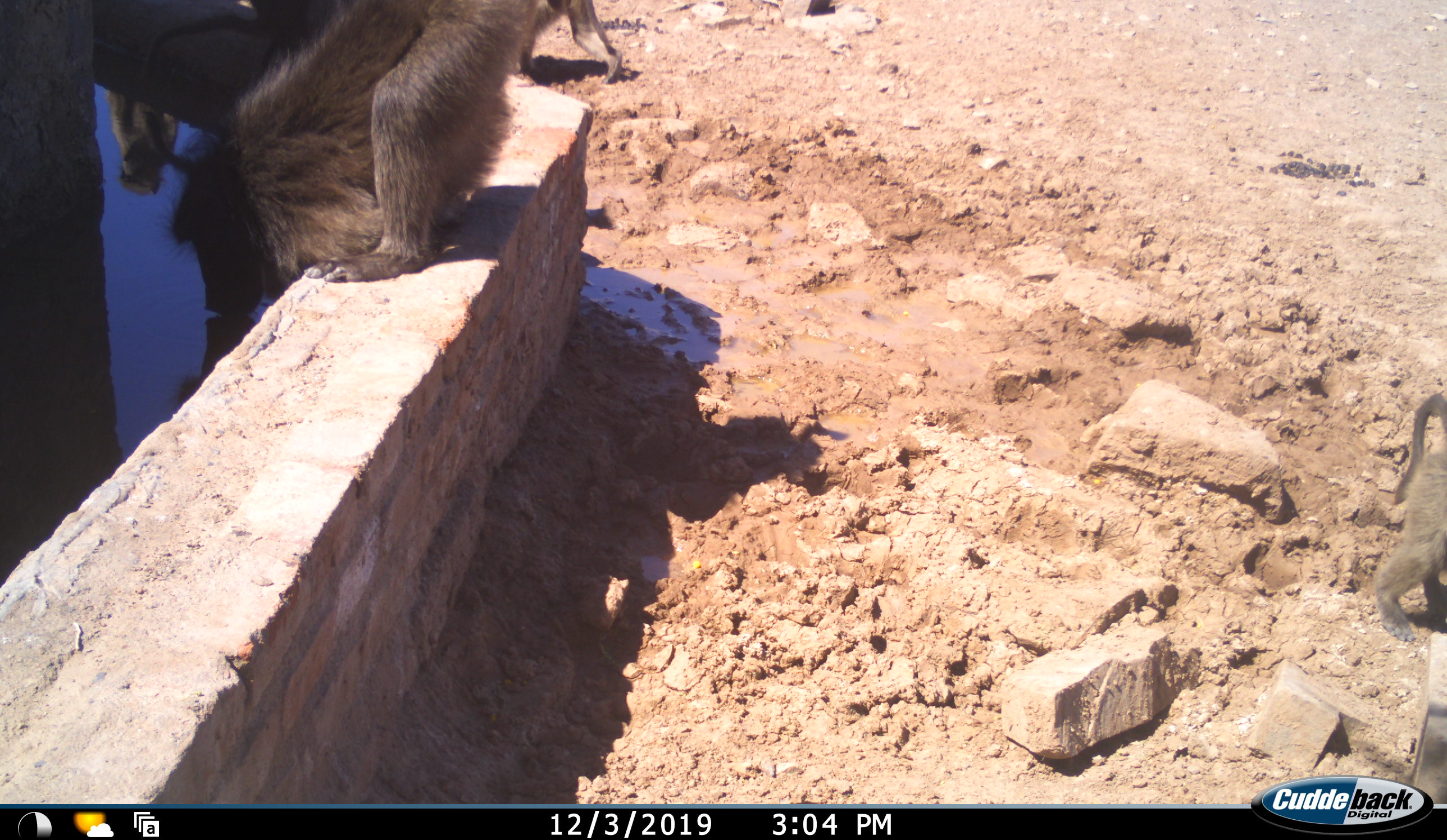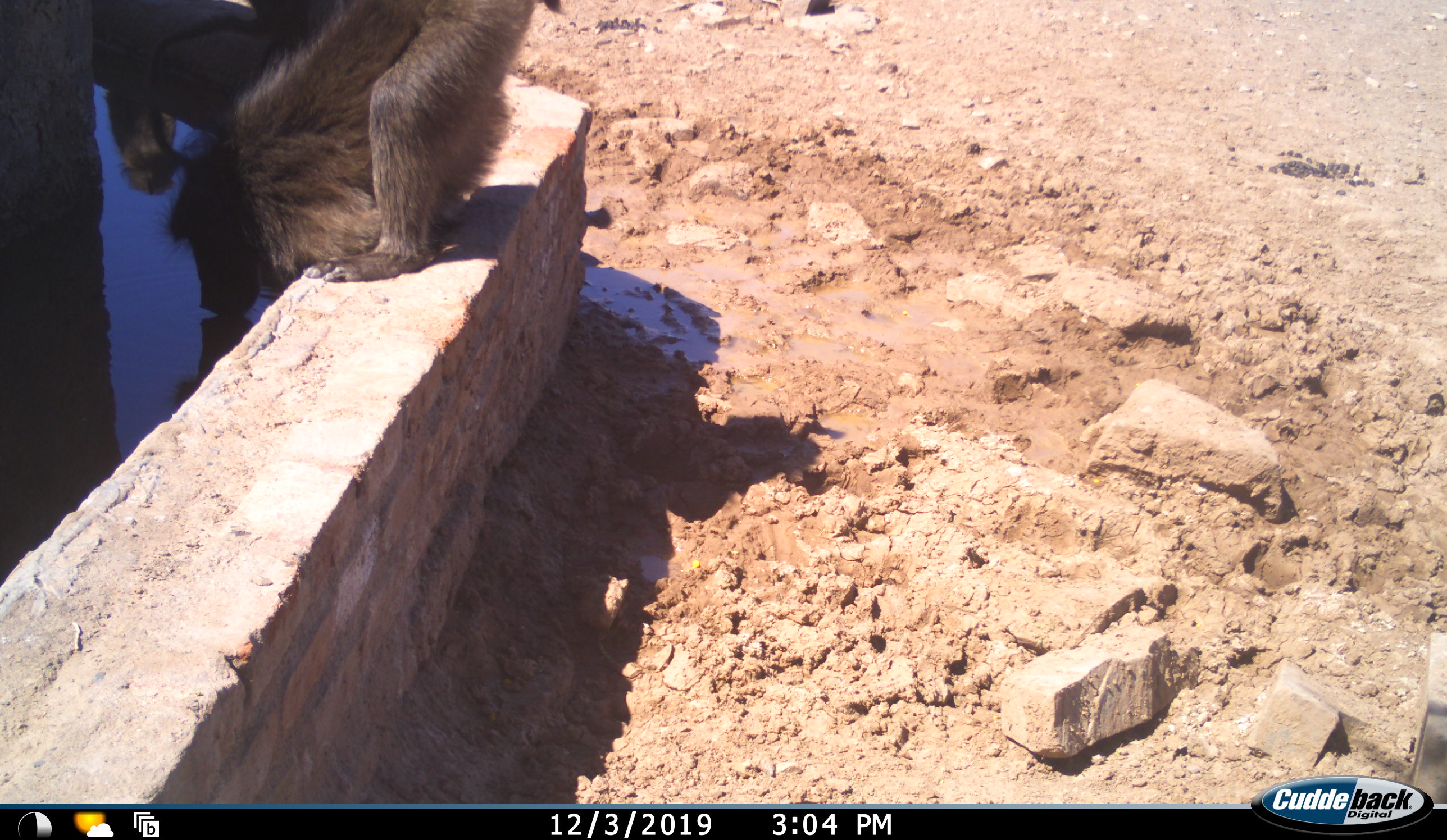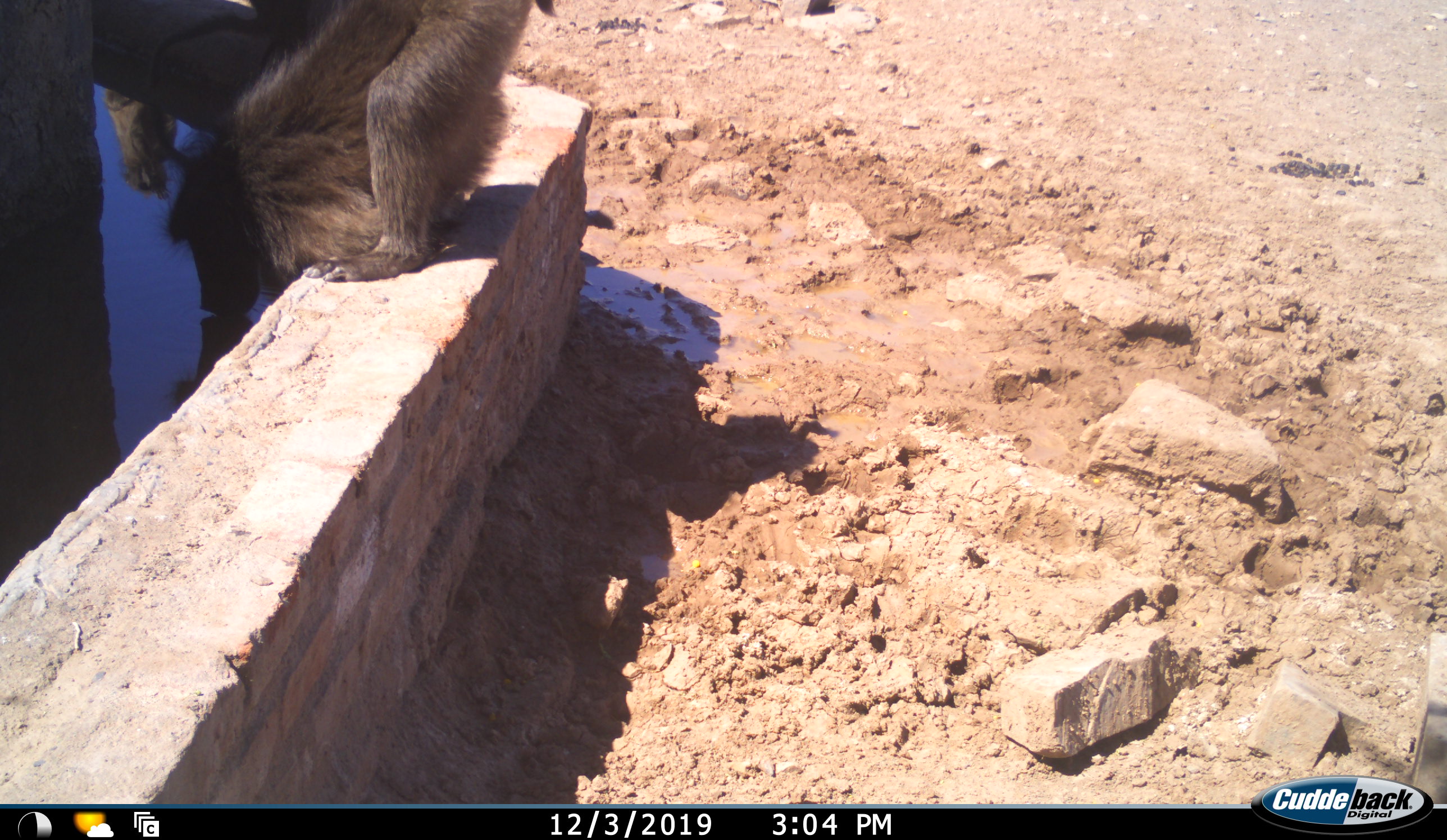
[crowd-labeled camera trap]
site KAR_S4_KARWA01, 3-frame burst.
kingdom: Animalia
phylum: Chordata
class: Mammalia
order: Primates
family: Cercopithecidae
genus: Papio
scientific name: Papio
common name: baboon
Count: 3.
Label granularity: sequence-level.